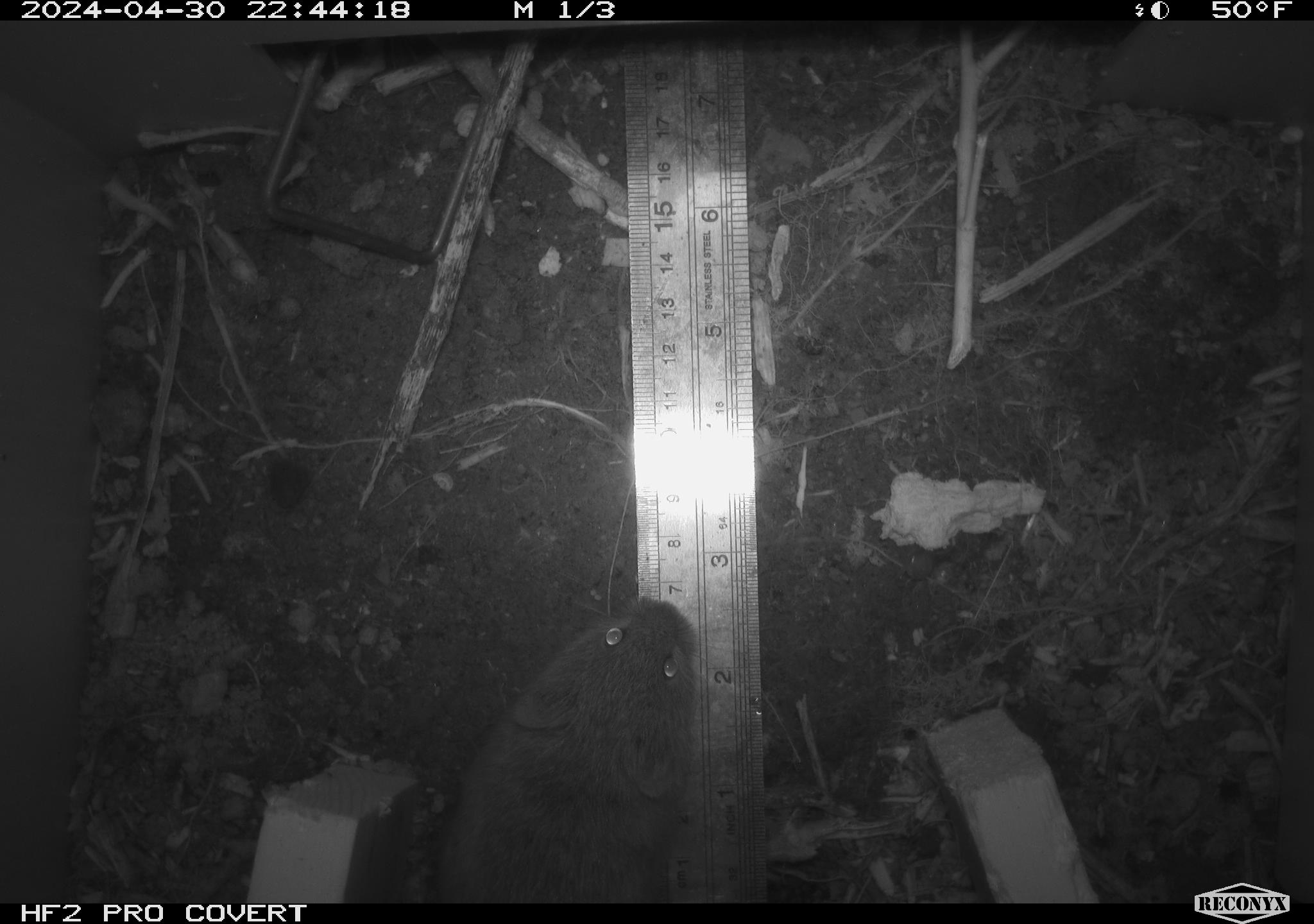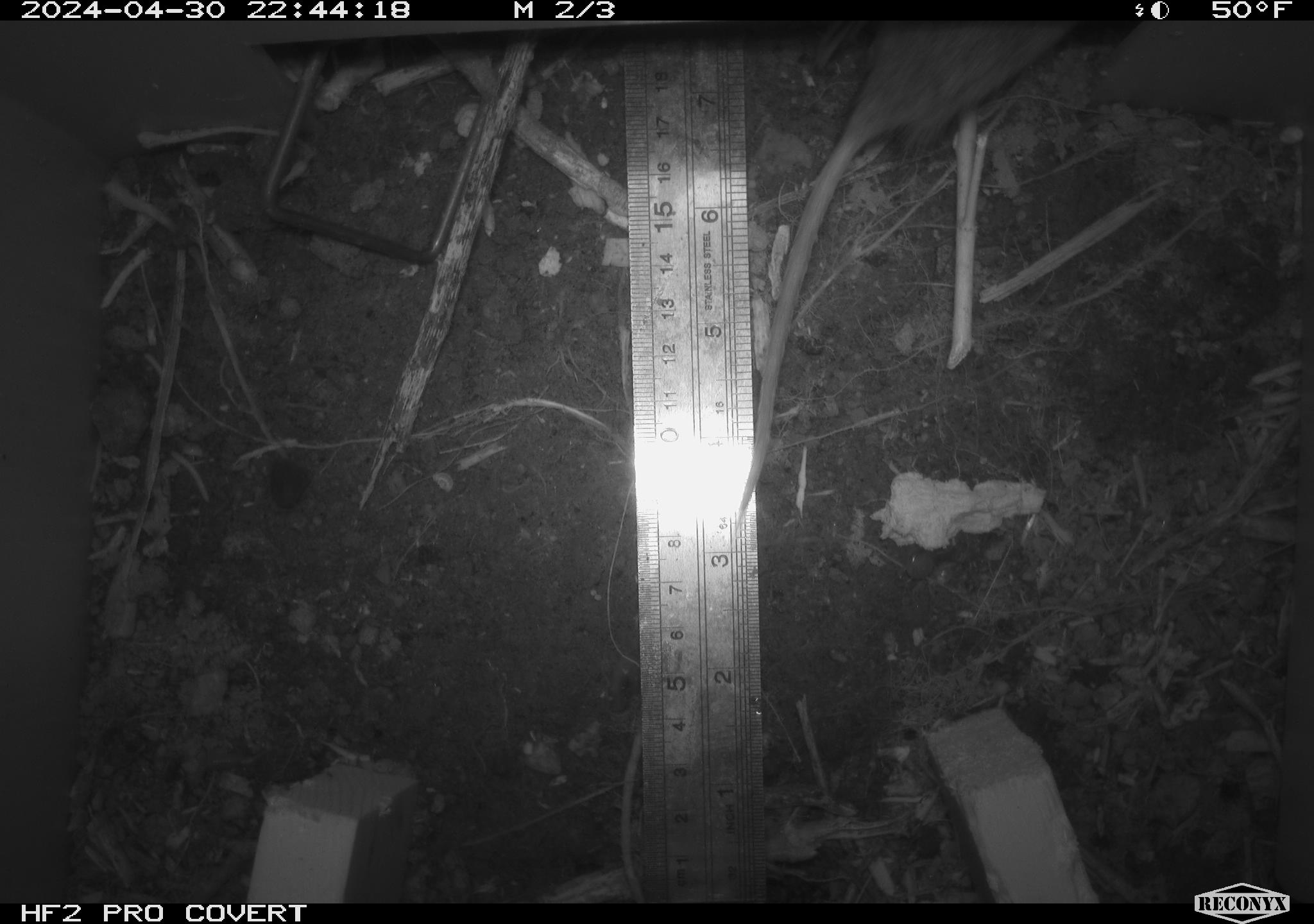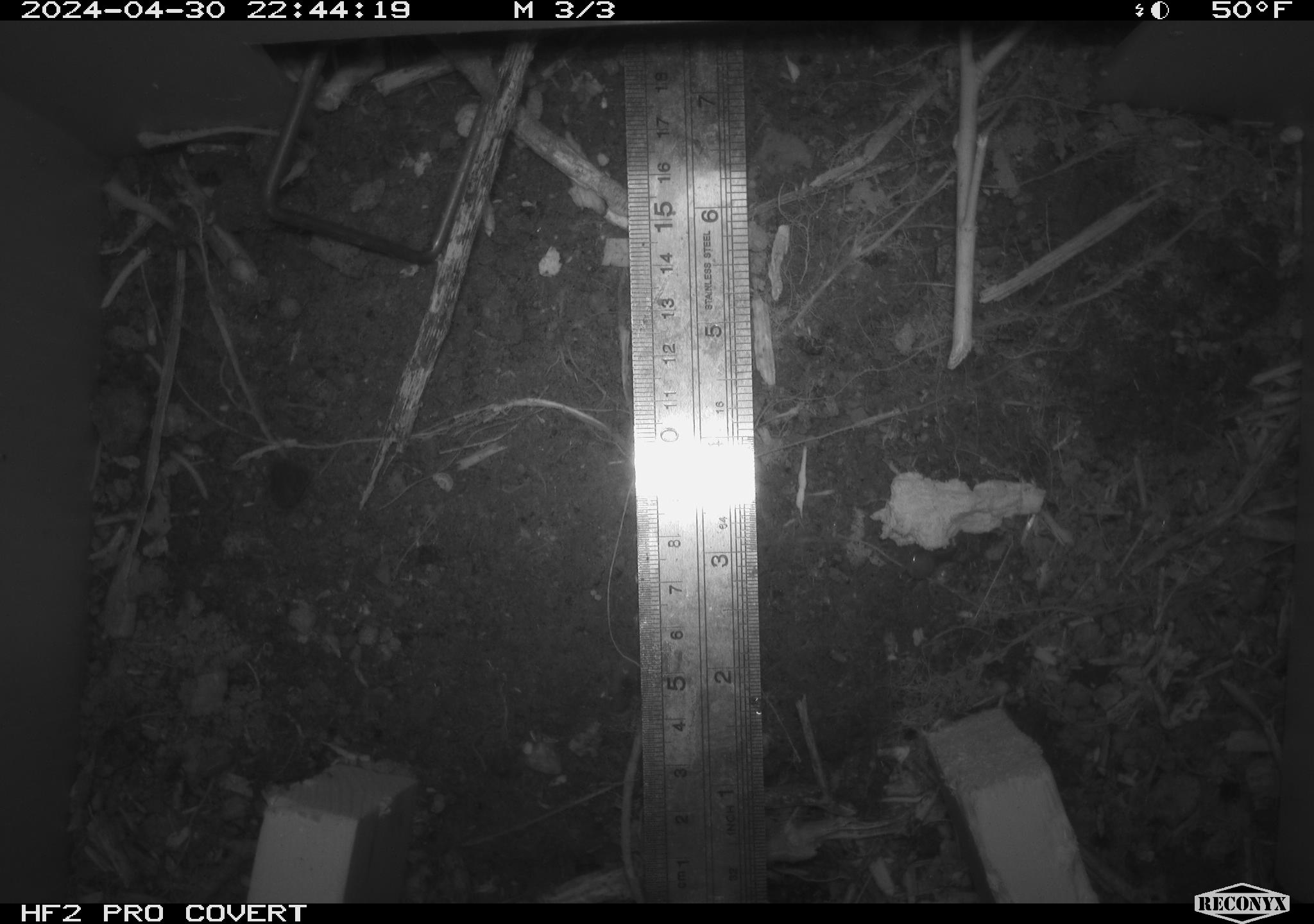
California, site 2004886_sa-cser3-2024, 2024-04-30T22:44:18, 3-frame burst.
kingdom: Animalia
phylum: Chordata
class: Mammalia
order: Rodentia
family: Cricetidae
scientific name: Cricetidae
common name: hamsters, voles, lemmings, and allies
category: cricetidae family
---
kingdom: Animalia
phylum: Chordata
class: Mammalia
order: Rodentia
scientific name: Rodentia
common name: rodent